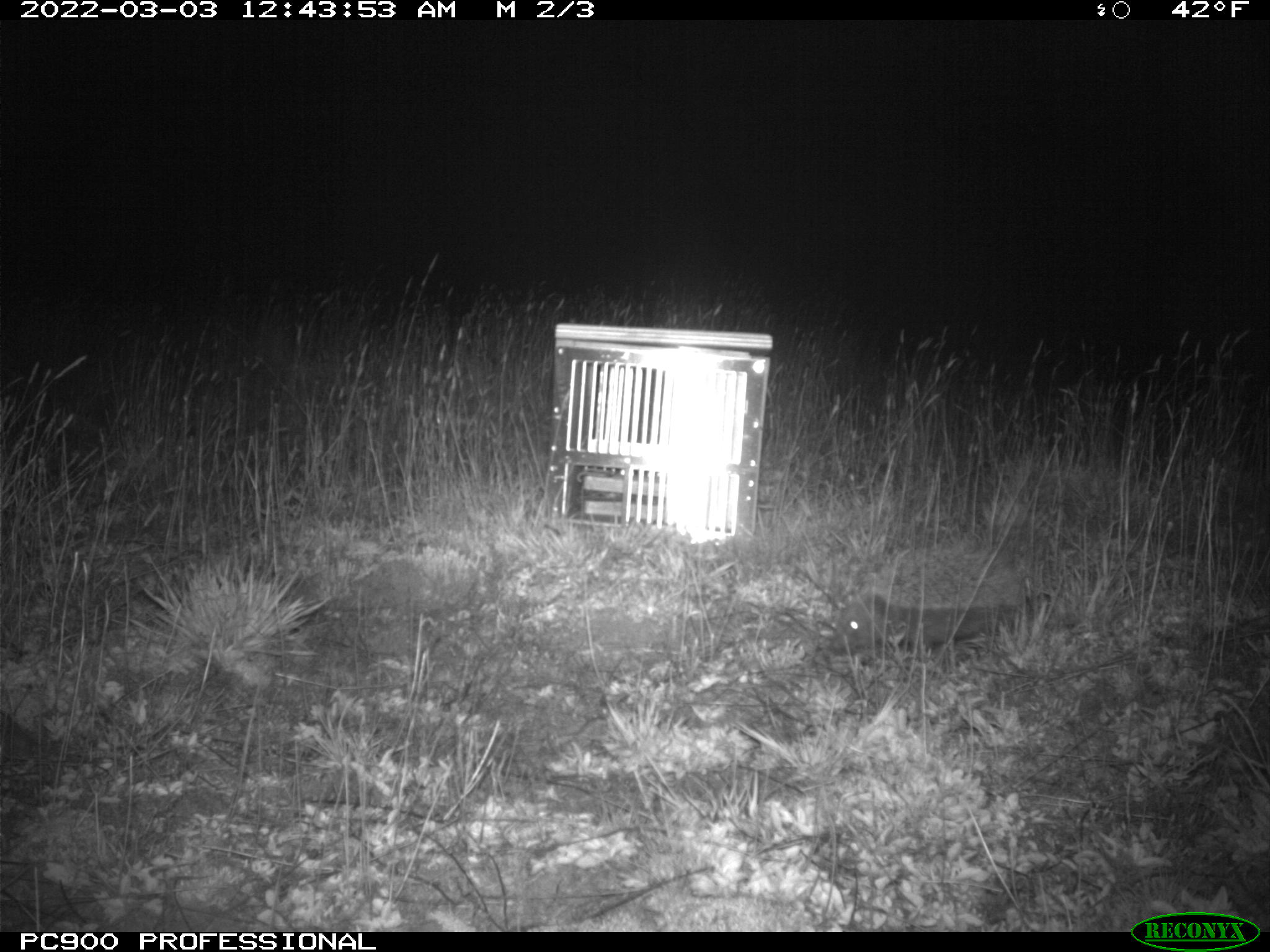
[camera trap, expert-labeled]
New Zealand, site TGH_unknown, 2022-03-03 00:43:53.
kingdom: Animalia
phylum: Chordata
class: Mammalia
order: Eulipotyphla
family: Erinaceidae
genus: Erinaceus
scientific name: Erinaceus europaeus europaeus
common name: european hedgehog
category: hedgehog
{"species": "hedgehog (european hedgehog) (Erinaceus europaeus europaeus)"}